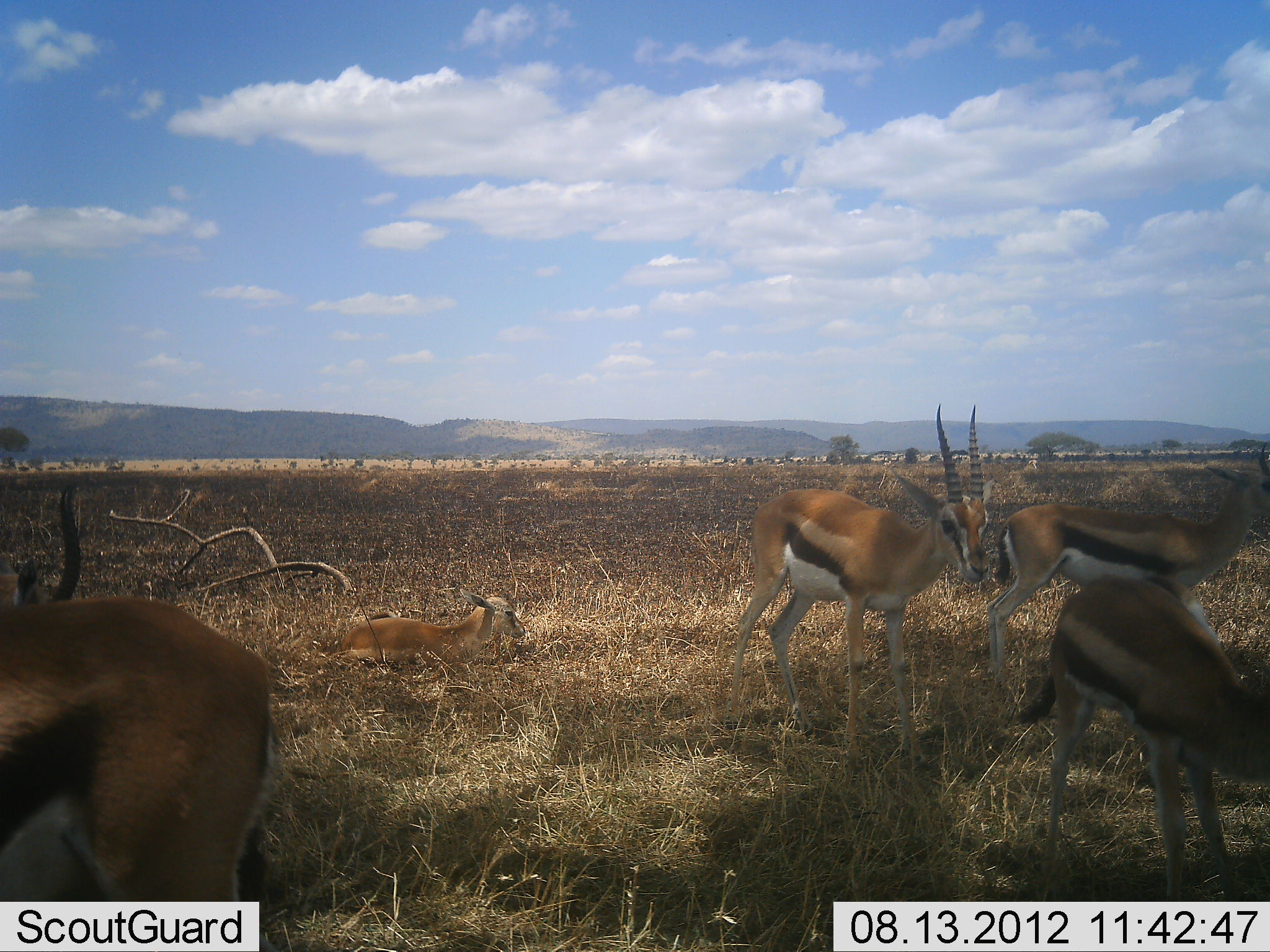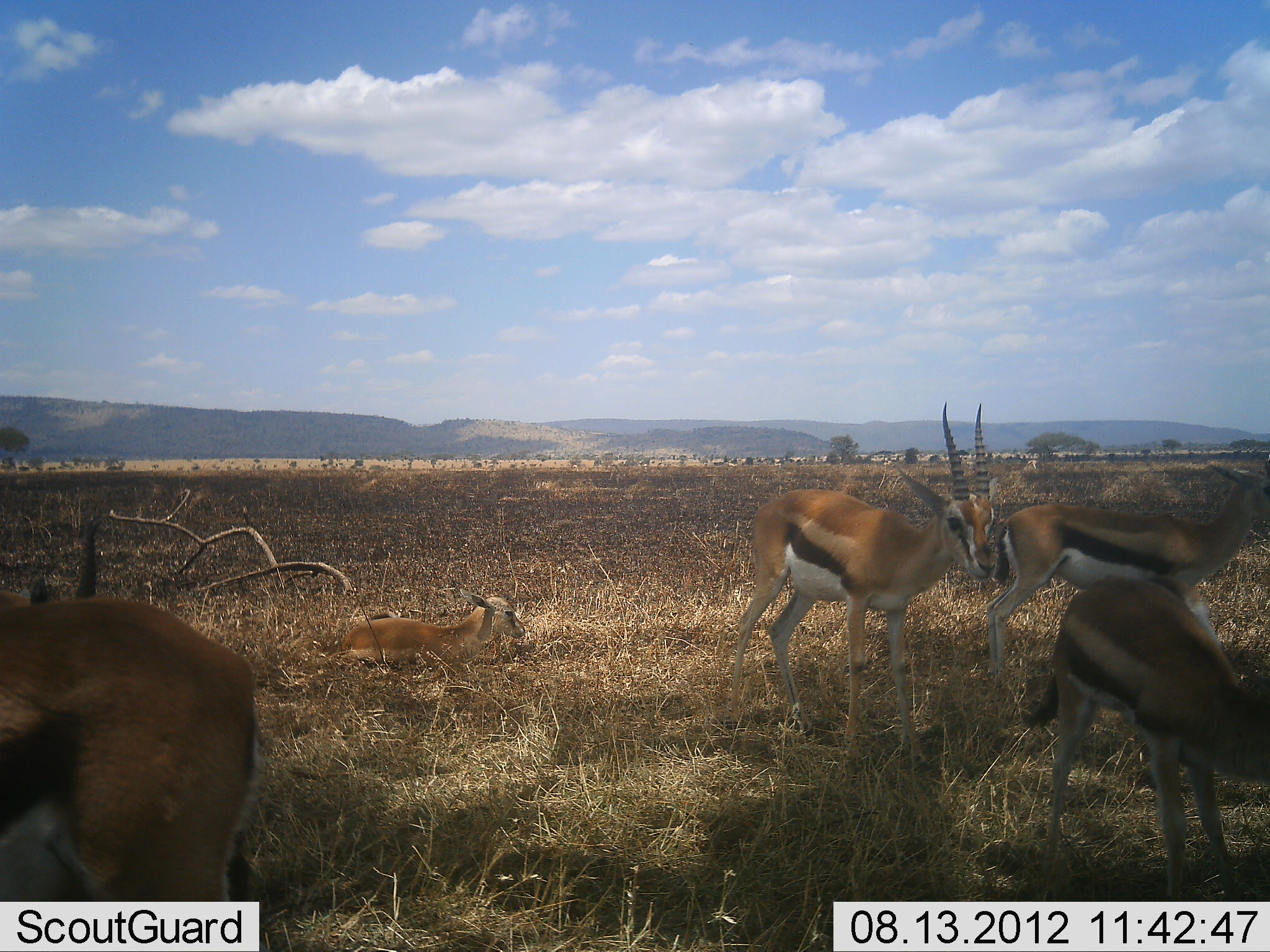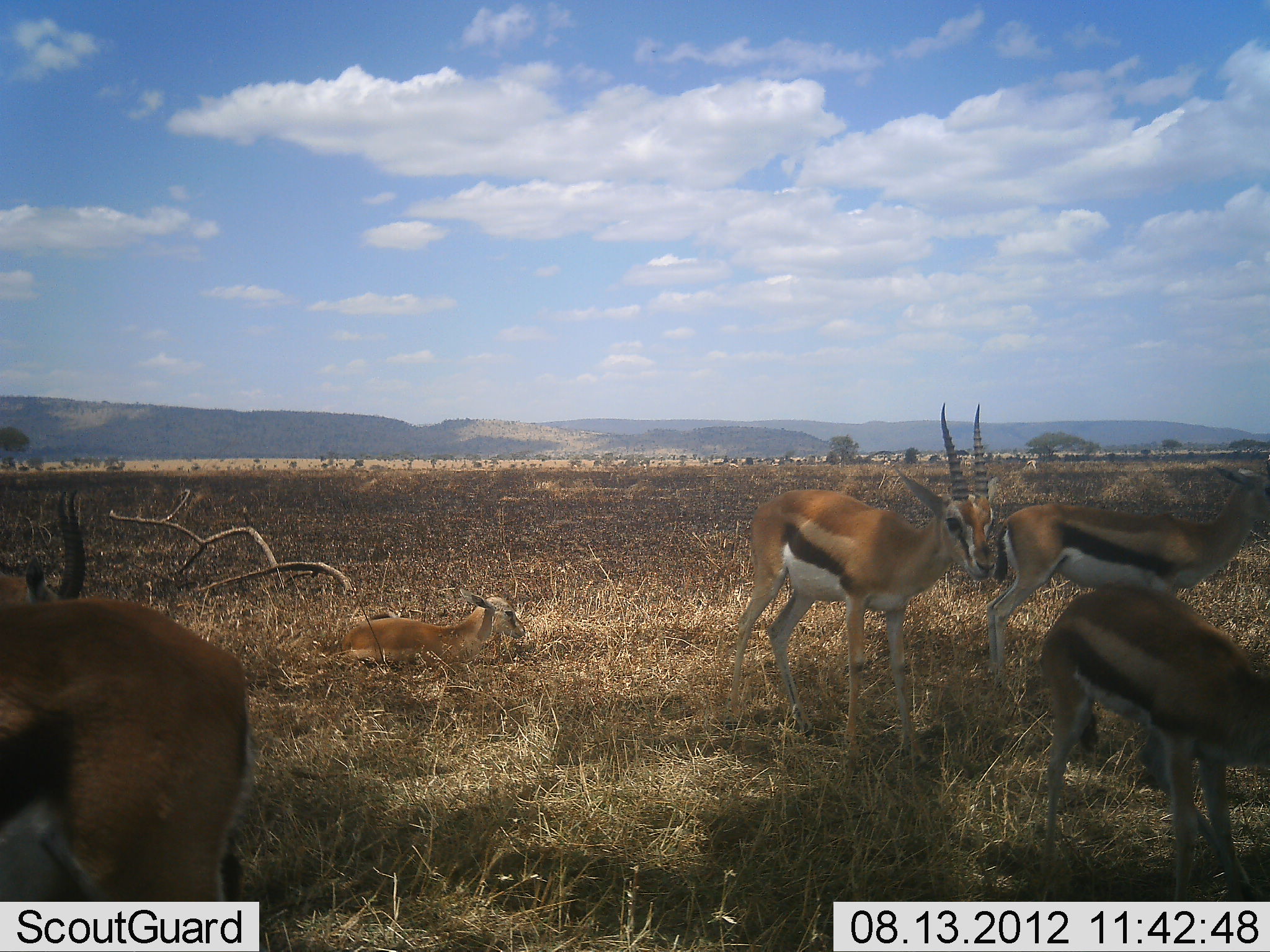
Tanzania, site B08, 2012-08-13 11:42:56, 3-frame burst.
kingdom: Animalia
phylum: Chordata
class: Mammalia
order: Artiodactyla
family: Bovidae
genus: Eudorcas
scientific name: Eudorcas thomsonii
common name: thomson's gazelle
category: gazellethomsons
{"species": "gazellethomsons (thomson's gazelle) (Eudorcas thomsonii)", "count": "5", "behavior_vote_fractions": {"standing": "70%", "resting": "100%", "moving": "0%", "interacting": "0%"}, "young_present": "40%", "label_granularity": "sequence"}